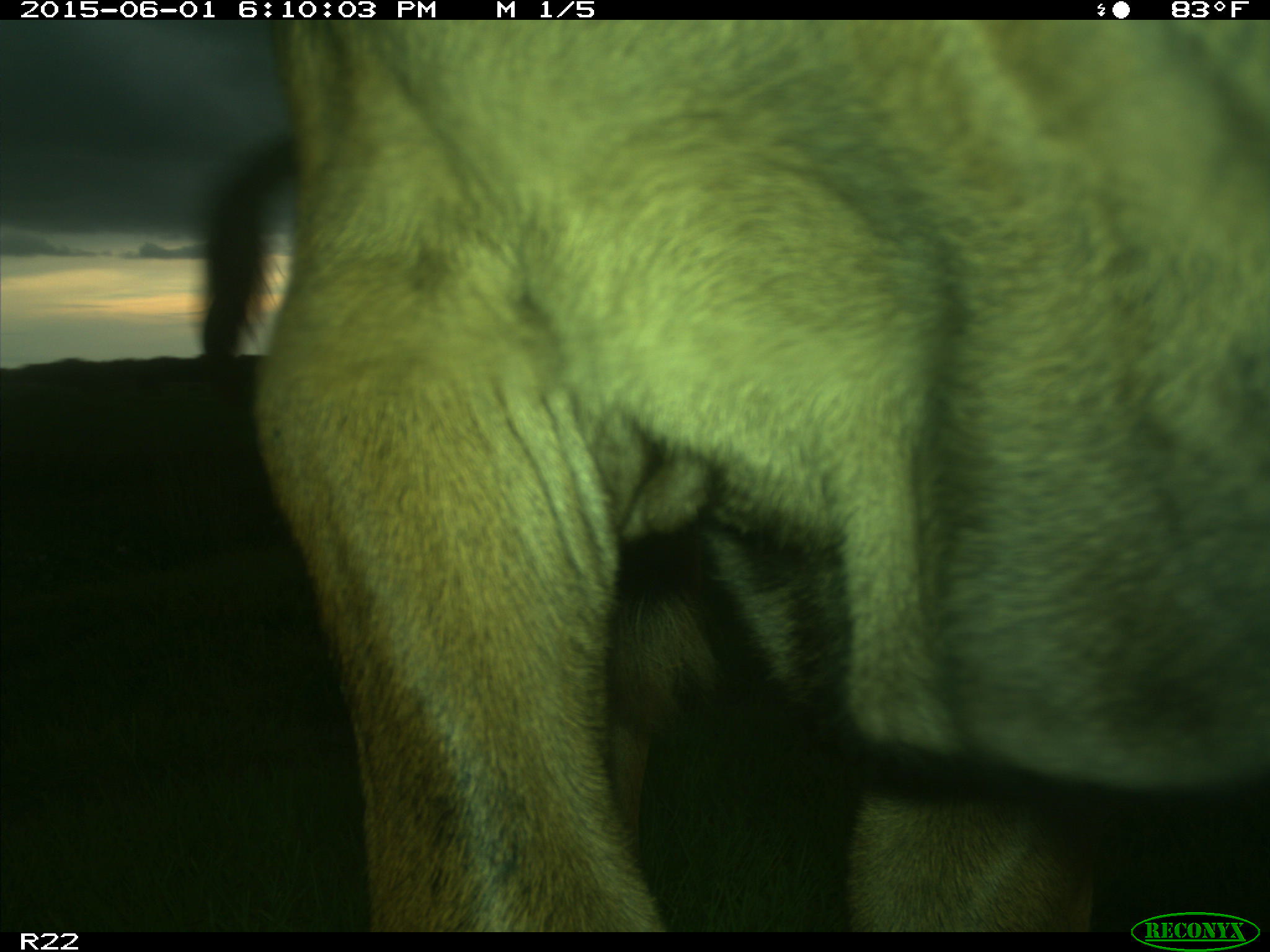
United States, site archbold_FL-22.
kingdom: Animalia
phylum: Chordata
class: Mammalia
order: Artiodactyla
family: Bovidae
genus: Bos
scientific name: Bos taurus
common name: domestic cow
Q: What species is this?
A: Bos taurus (domestic cow).